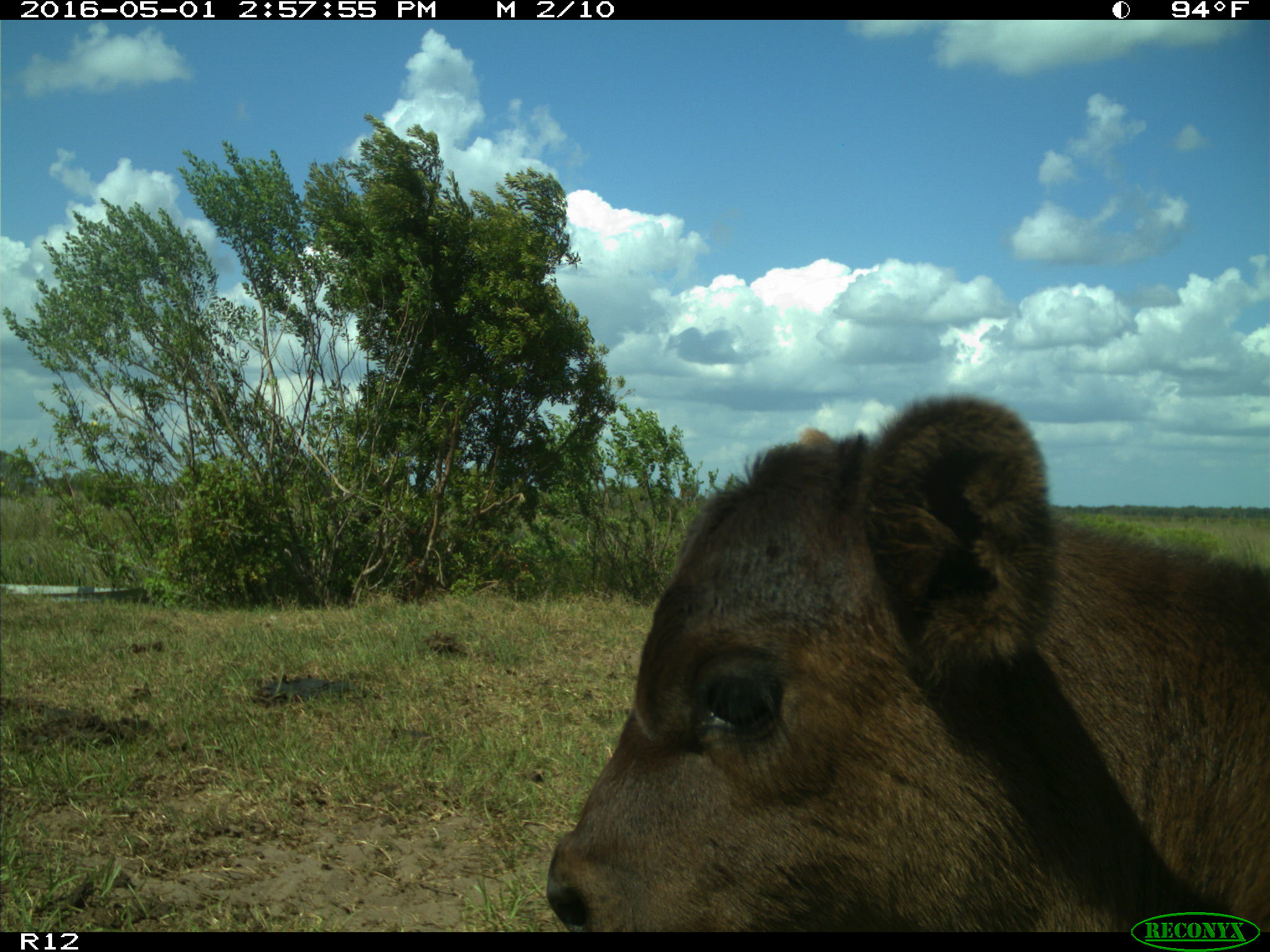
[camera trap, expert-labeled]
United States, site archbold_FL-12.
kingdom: Animalia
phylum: Chordata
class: Mammalia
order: Artiodactyla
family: Bovidae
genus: Bos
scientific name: Bos taurus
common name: domestic cow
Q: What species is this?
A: Bos taurus (domestic cow).